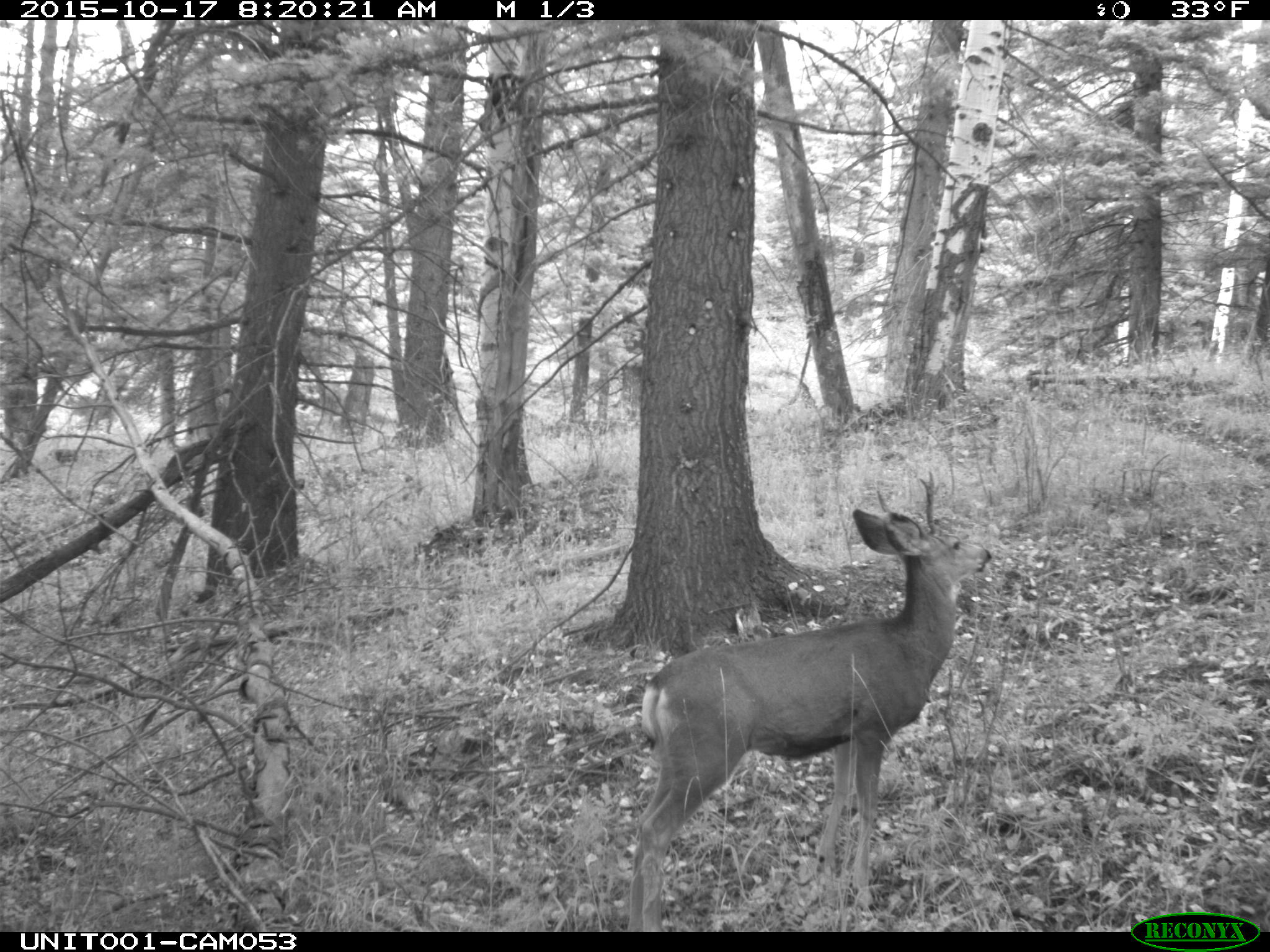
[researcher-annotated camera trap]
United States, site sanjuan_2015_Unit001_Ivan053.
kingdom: Animalia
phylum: Chordata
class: Mammalia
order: Artiodactyla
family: Cervidae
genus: Odocoileus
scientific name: Odocoileus hemionus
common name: mule deer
Odocoileus hemionus (mule deer).